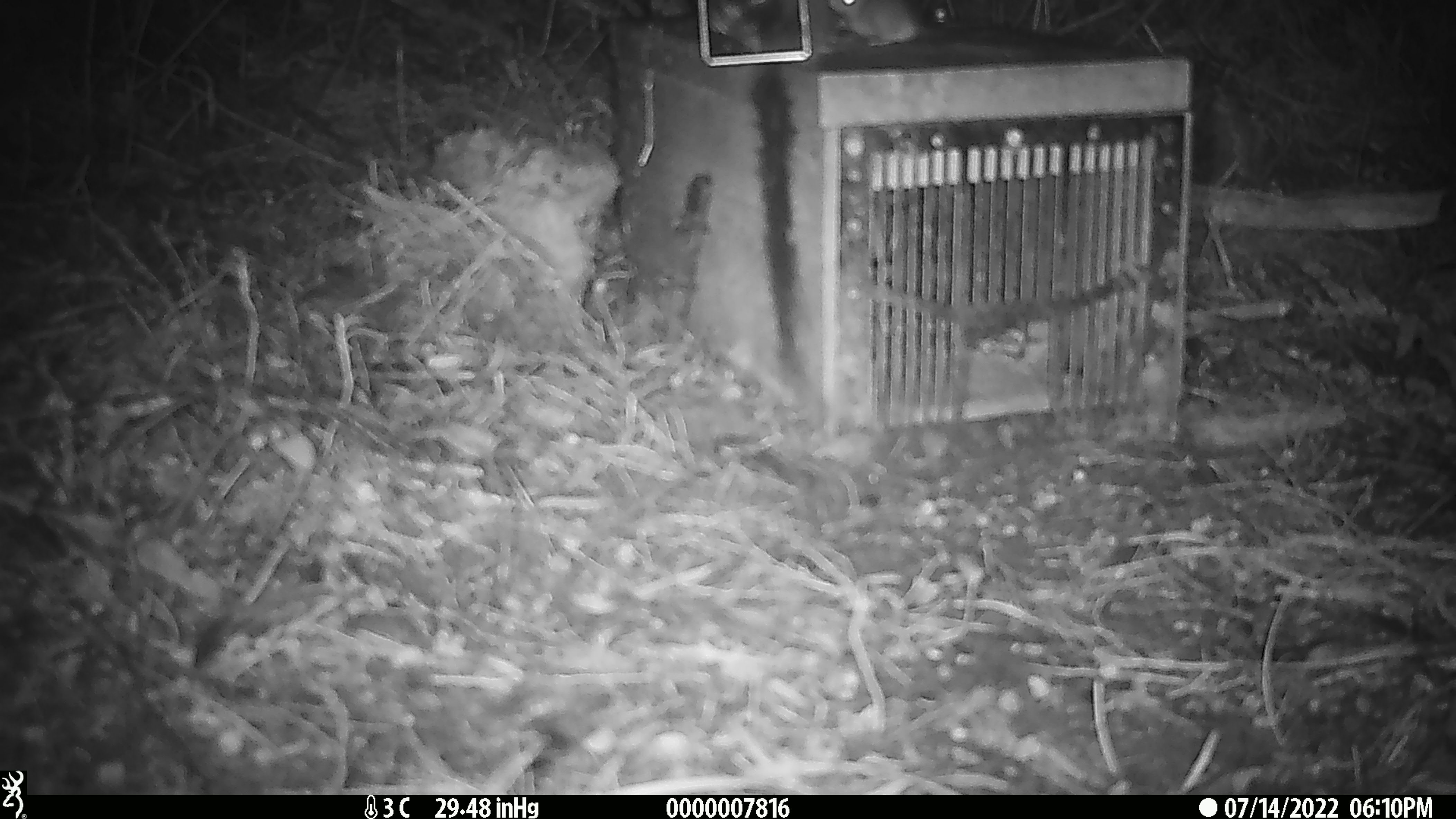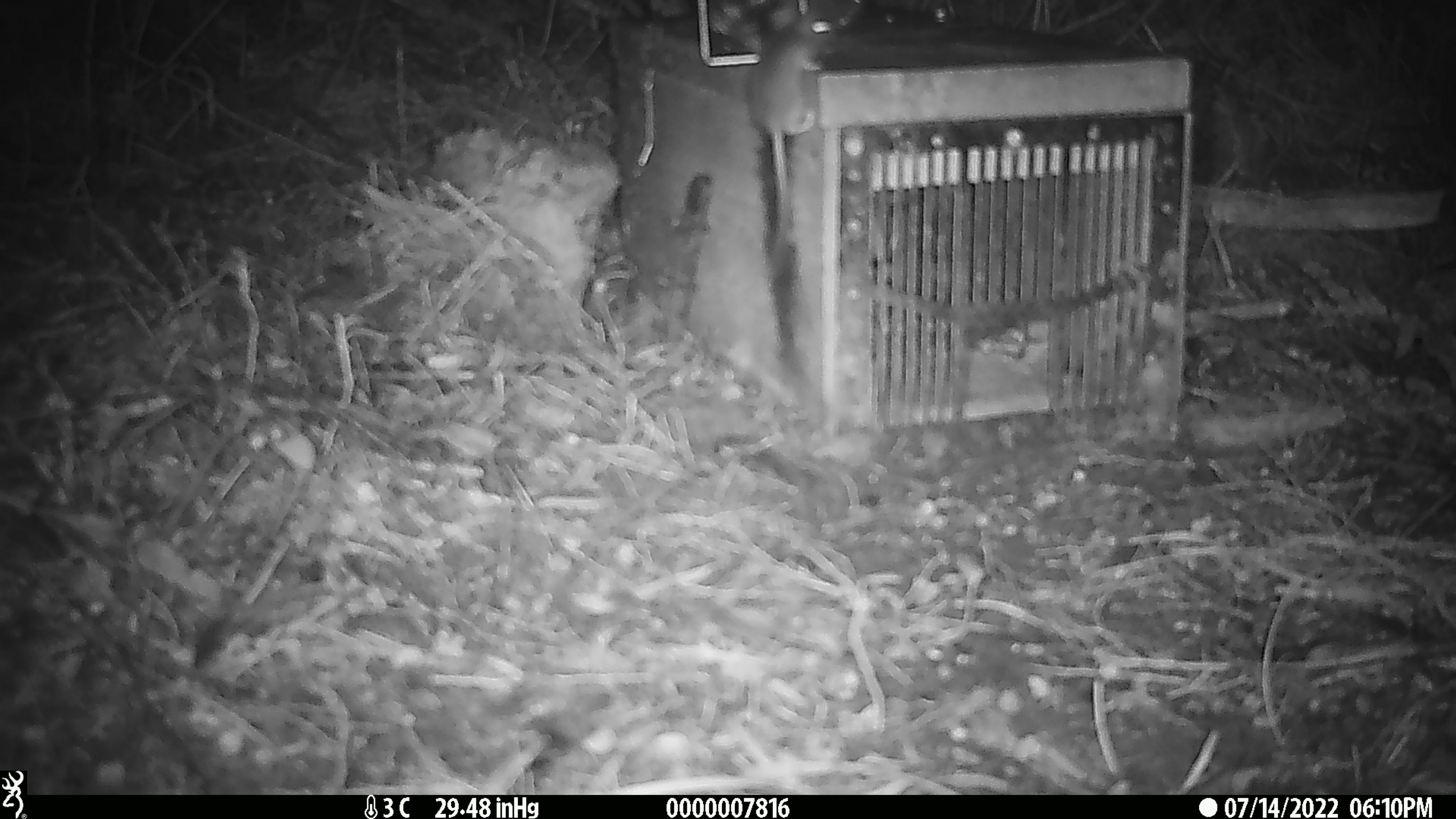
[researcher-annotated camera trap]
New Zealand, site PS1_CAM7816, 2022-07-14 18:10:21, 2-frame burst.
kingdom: Animalia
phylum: Chordata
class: Mammalia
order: Rodentia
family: Muridae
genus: Mus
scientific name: Mus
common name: mouse